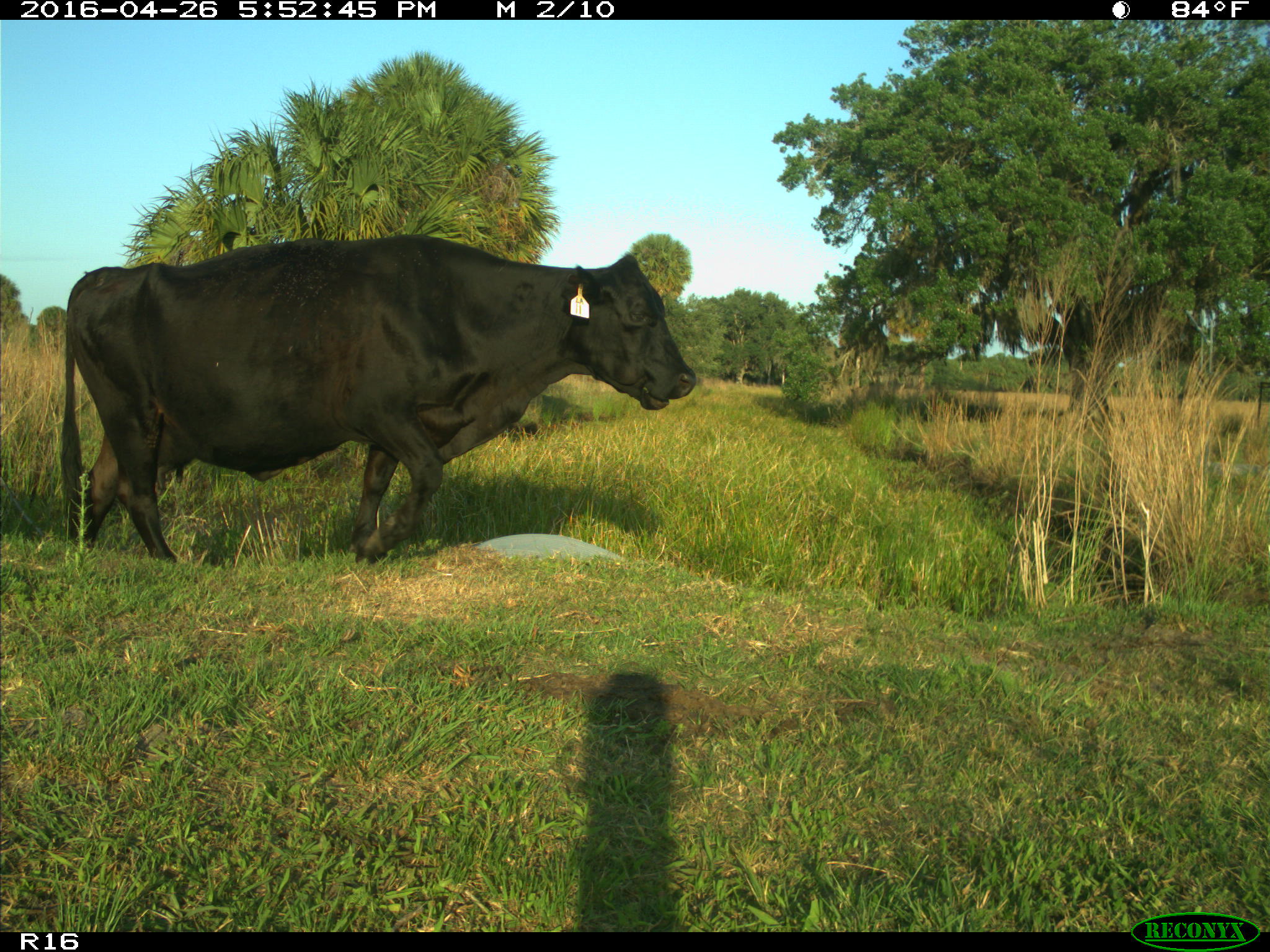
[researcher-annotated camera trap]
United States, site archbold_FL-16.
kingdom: Animalia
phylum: Chordata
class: Mammalia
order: Artiodactyla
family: Bovidae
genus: Bos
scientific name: Bos taurus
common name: domestic cow